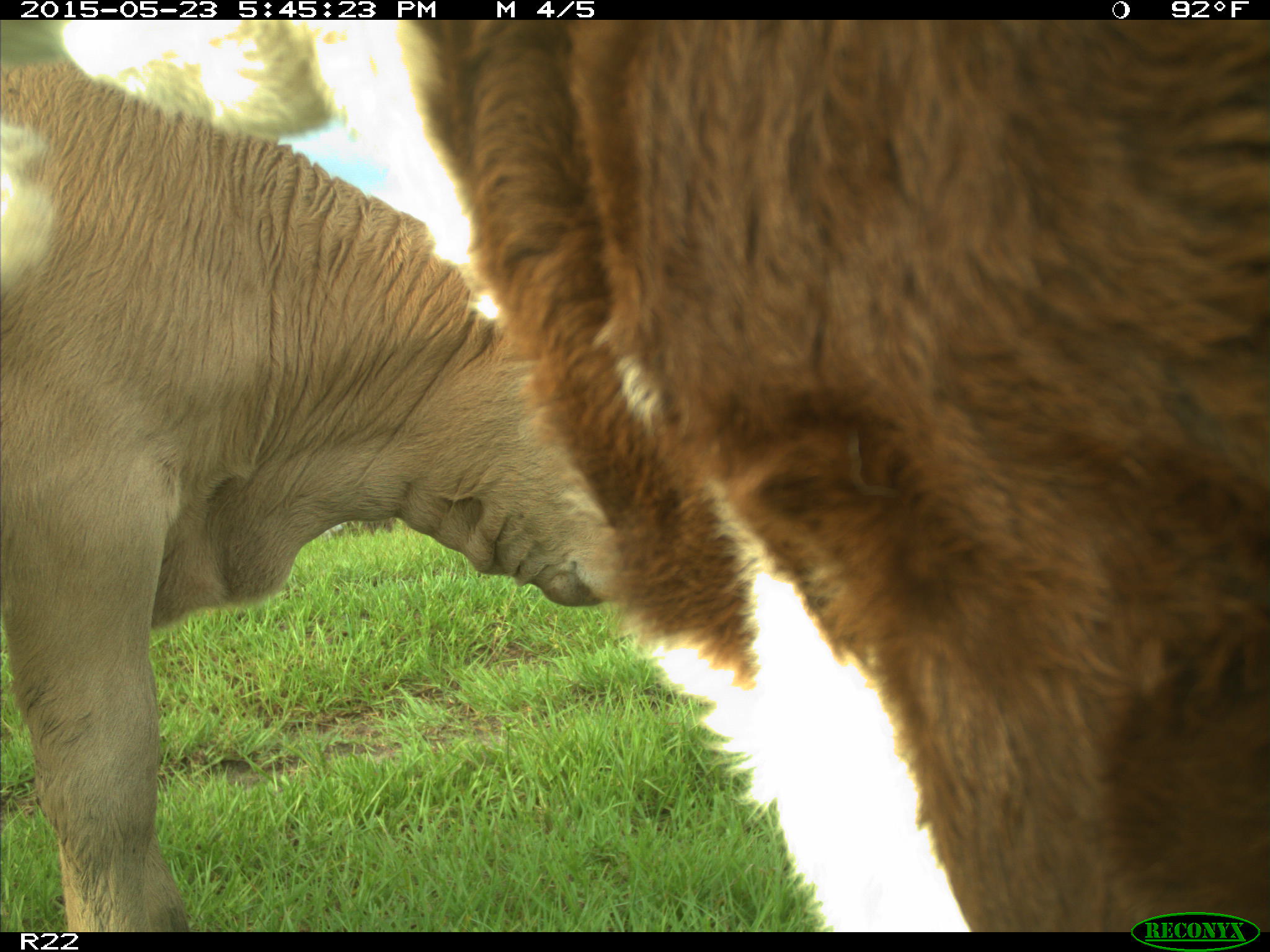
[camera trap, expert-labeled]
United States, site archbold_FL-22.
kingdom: Animalia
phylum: Chordata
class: Mammalia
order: Artiodactyla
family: Bovidae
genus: Bos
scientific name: Bos taurus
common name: domestic cow